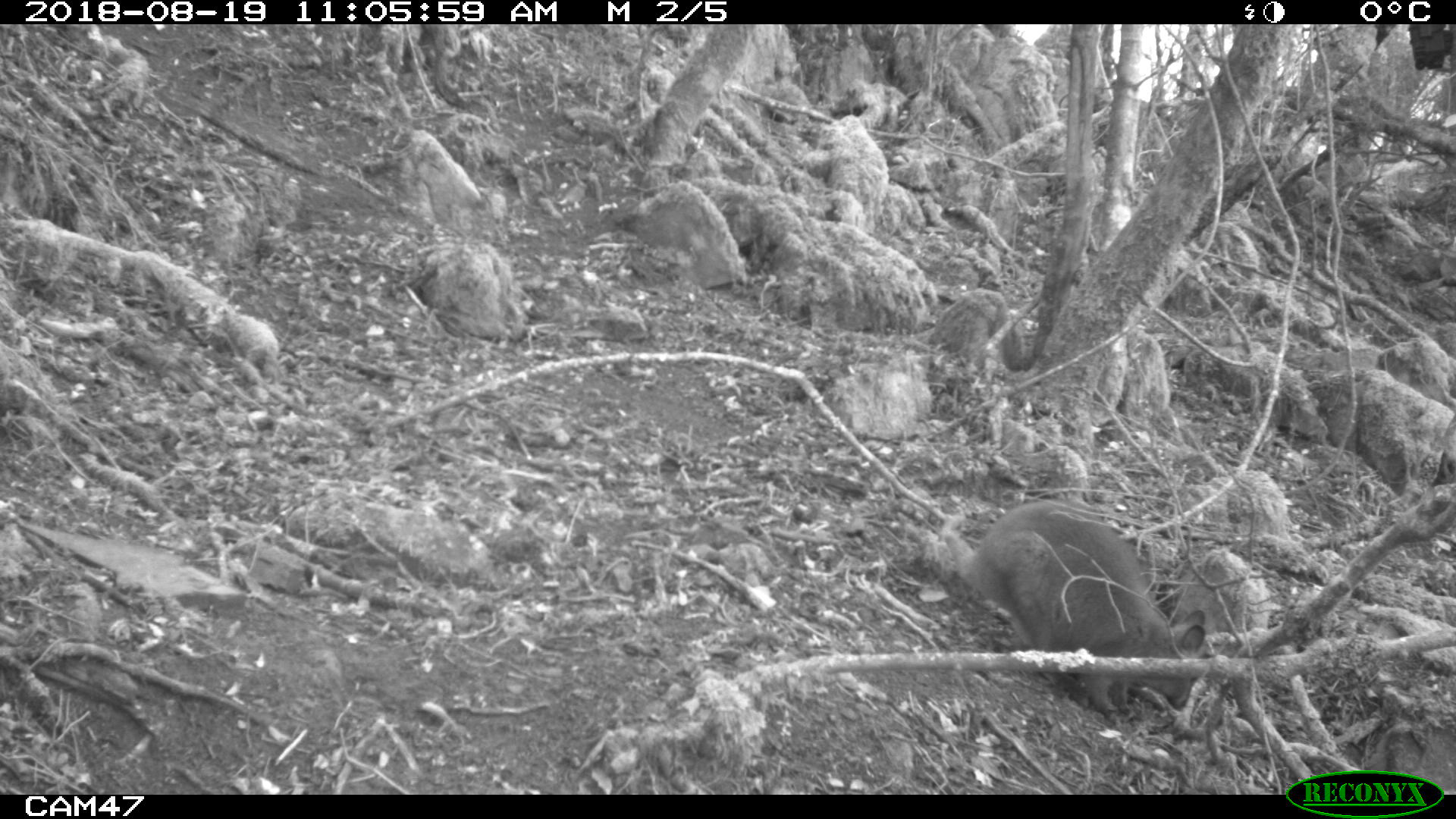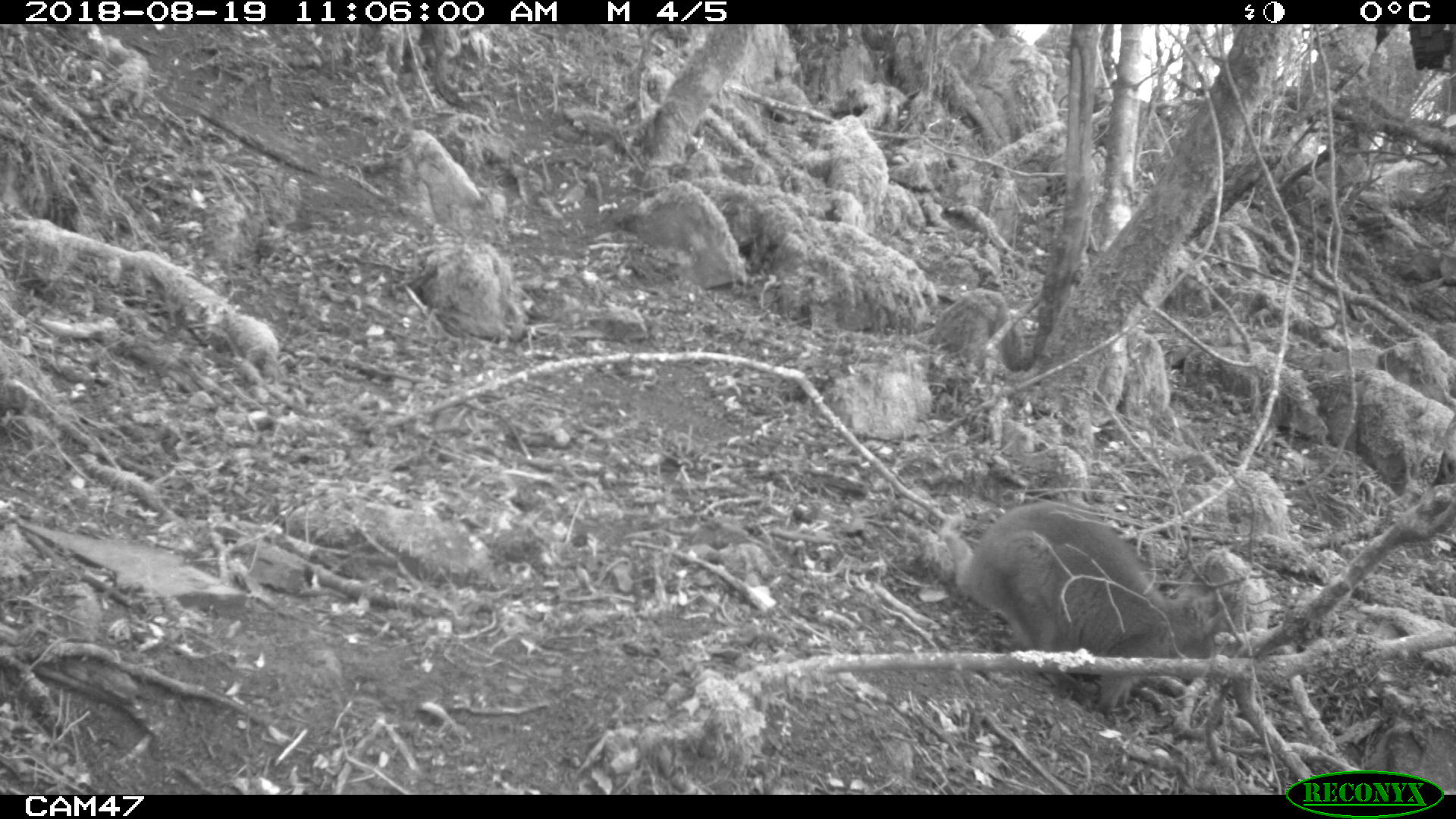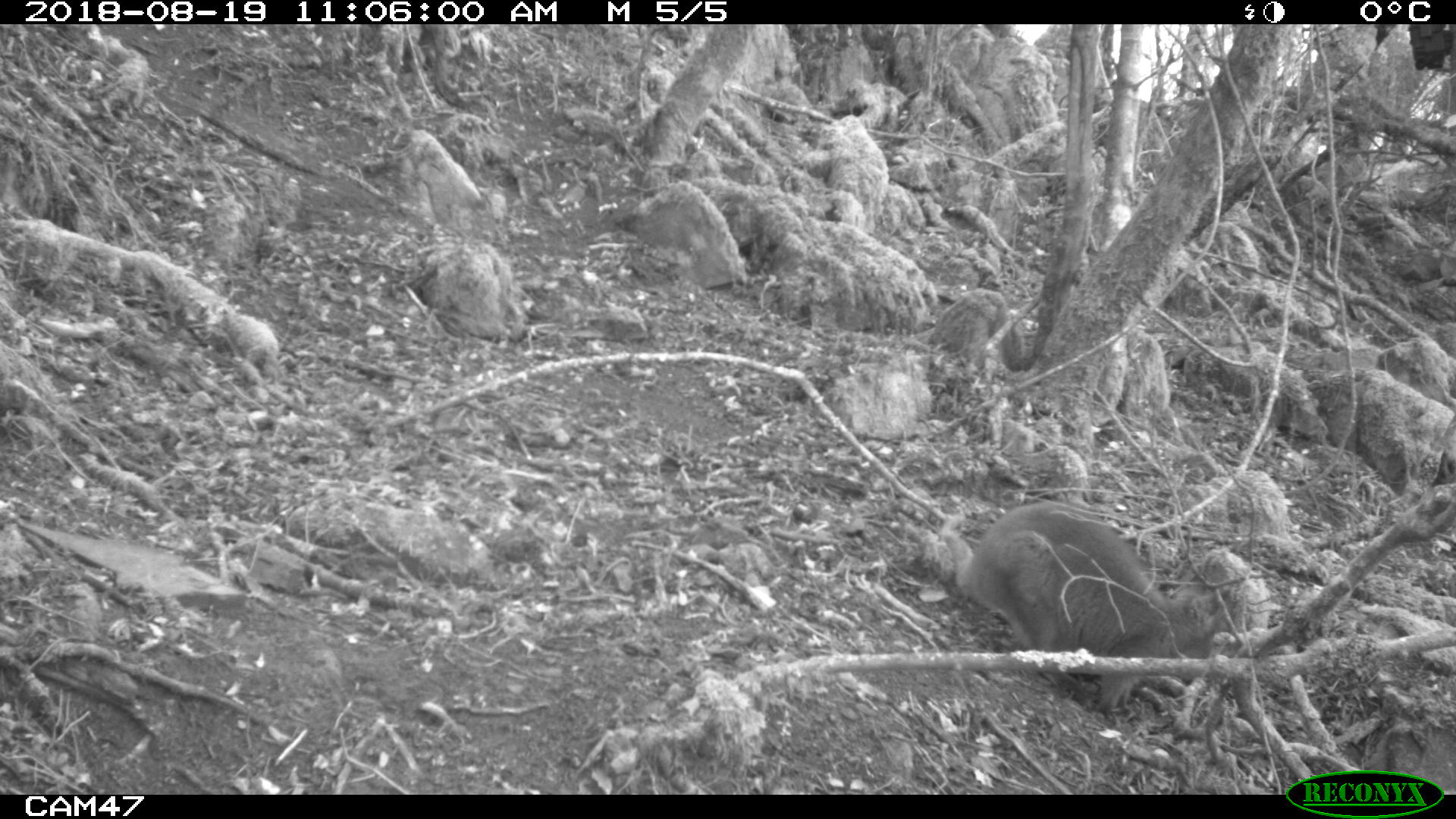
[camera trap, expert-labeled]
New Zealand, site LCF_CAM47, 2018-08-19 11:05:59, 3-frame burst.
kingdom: Animalia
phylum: Chordata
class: Mammalia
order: Diprotodontia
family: Macropodidae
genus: Notamacropus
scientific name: Notamacropus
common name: wallaby